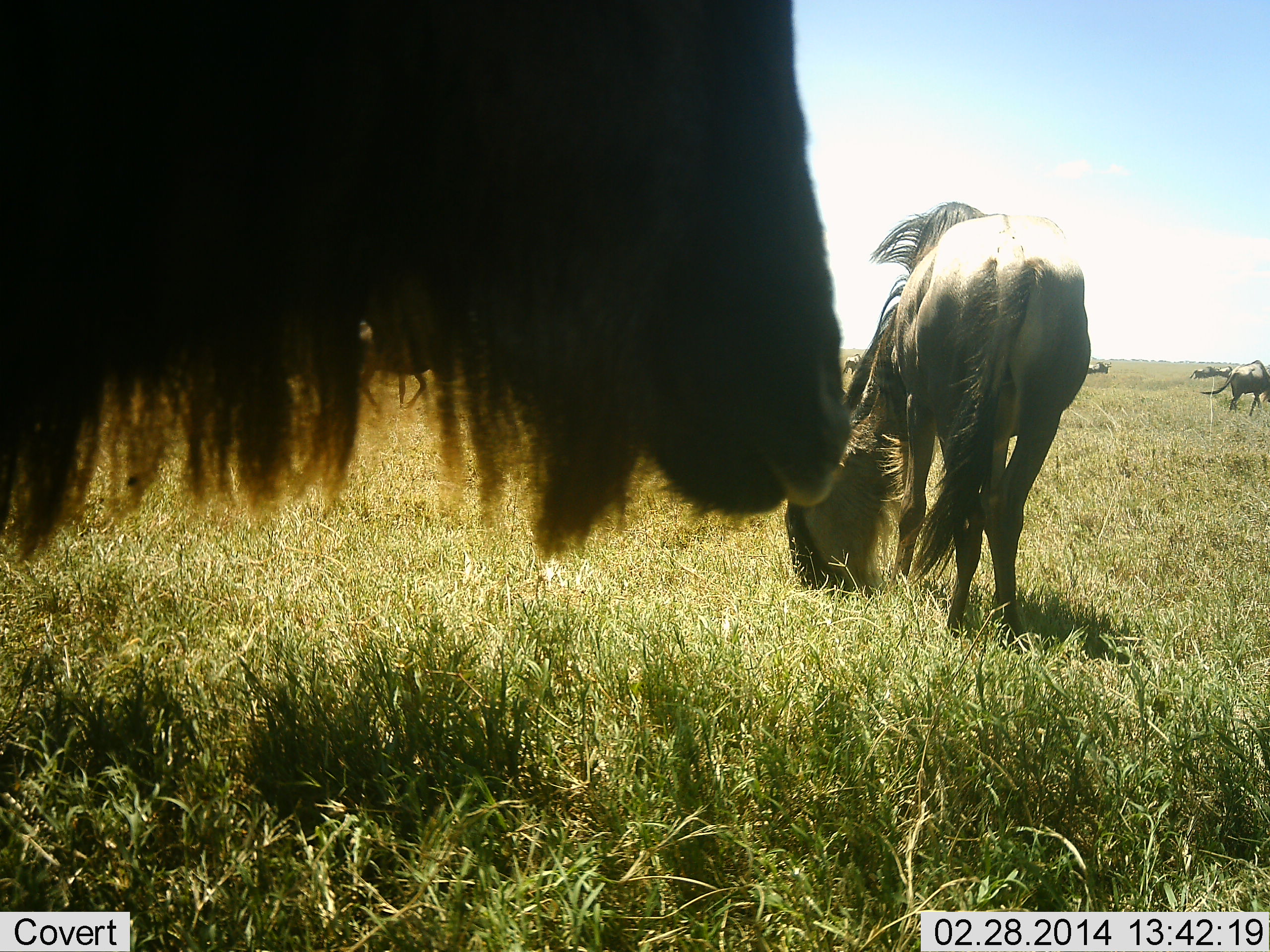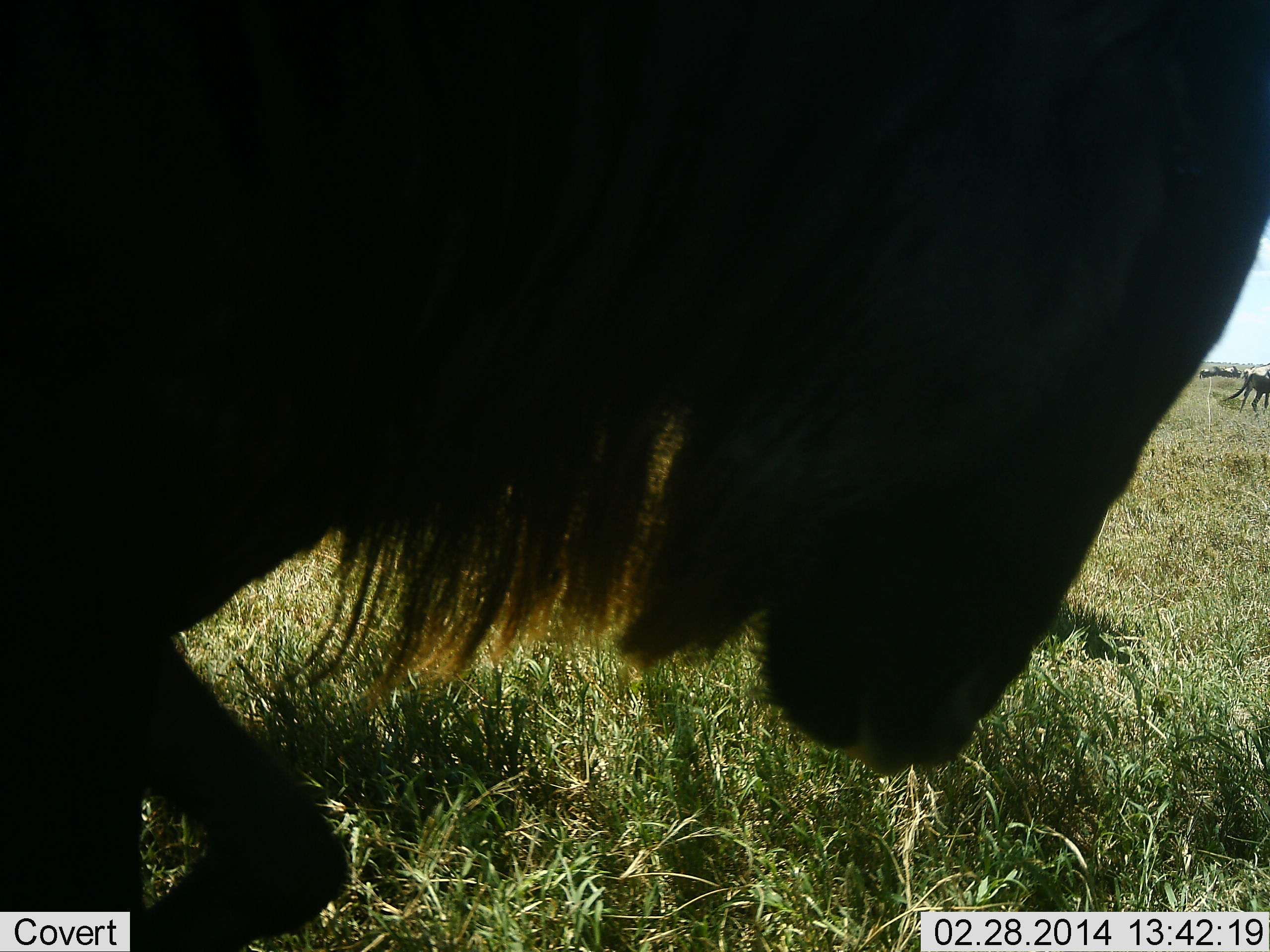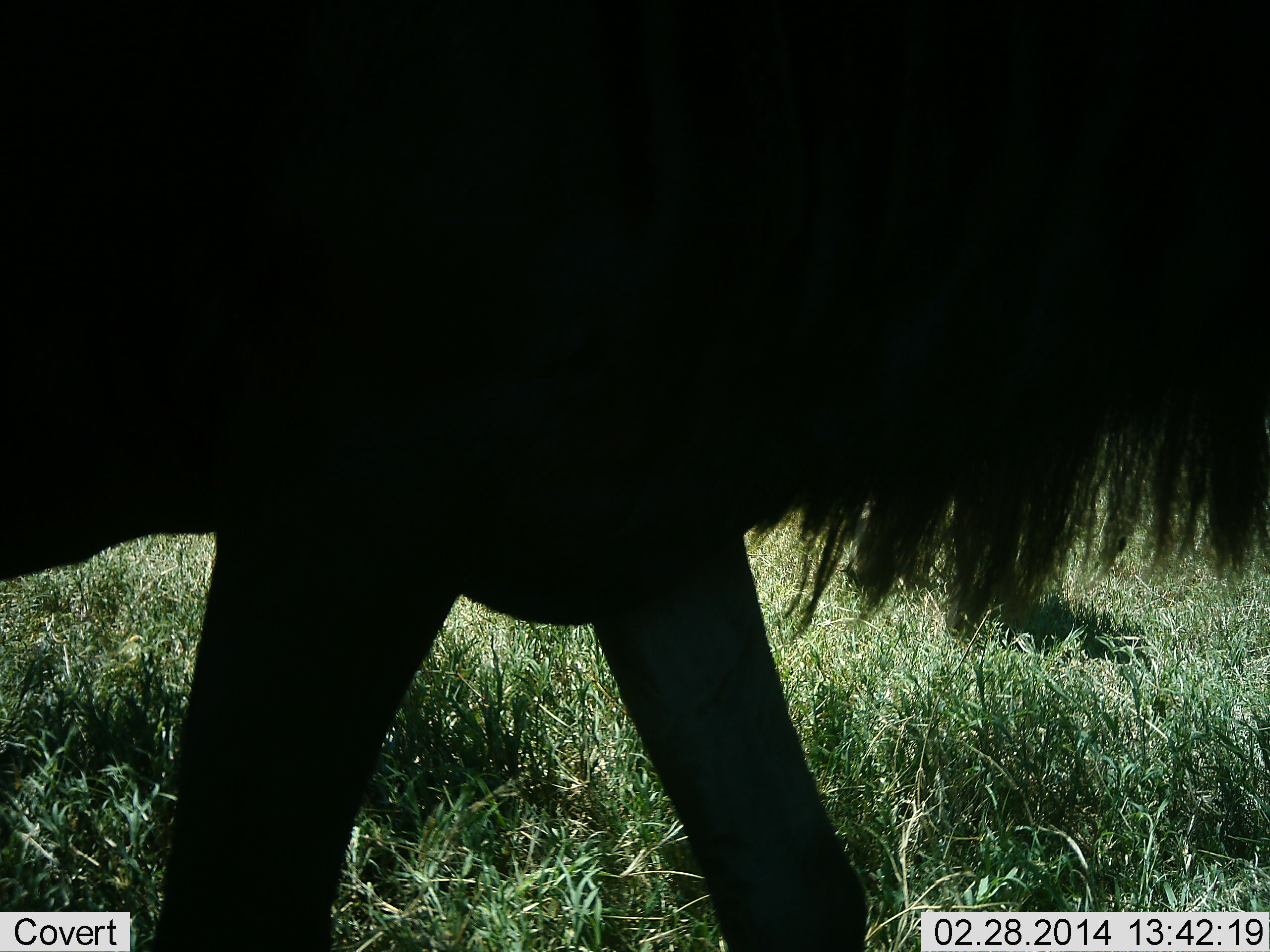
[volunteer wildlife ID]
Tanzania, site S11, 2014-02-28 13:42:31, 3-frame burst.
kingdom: Animalia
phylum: Chordata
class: Mammalia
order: Artiodactyla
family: Bovidae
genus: Connochaetes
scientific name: Connochaetes taurinus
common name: blue wildebeest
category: wildebeest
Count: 4.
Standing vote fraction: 30%.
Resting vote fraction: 0%.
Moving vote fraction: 70%.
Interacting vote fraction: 0%.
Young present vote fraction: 0%.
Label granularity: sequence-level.